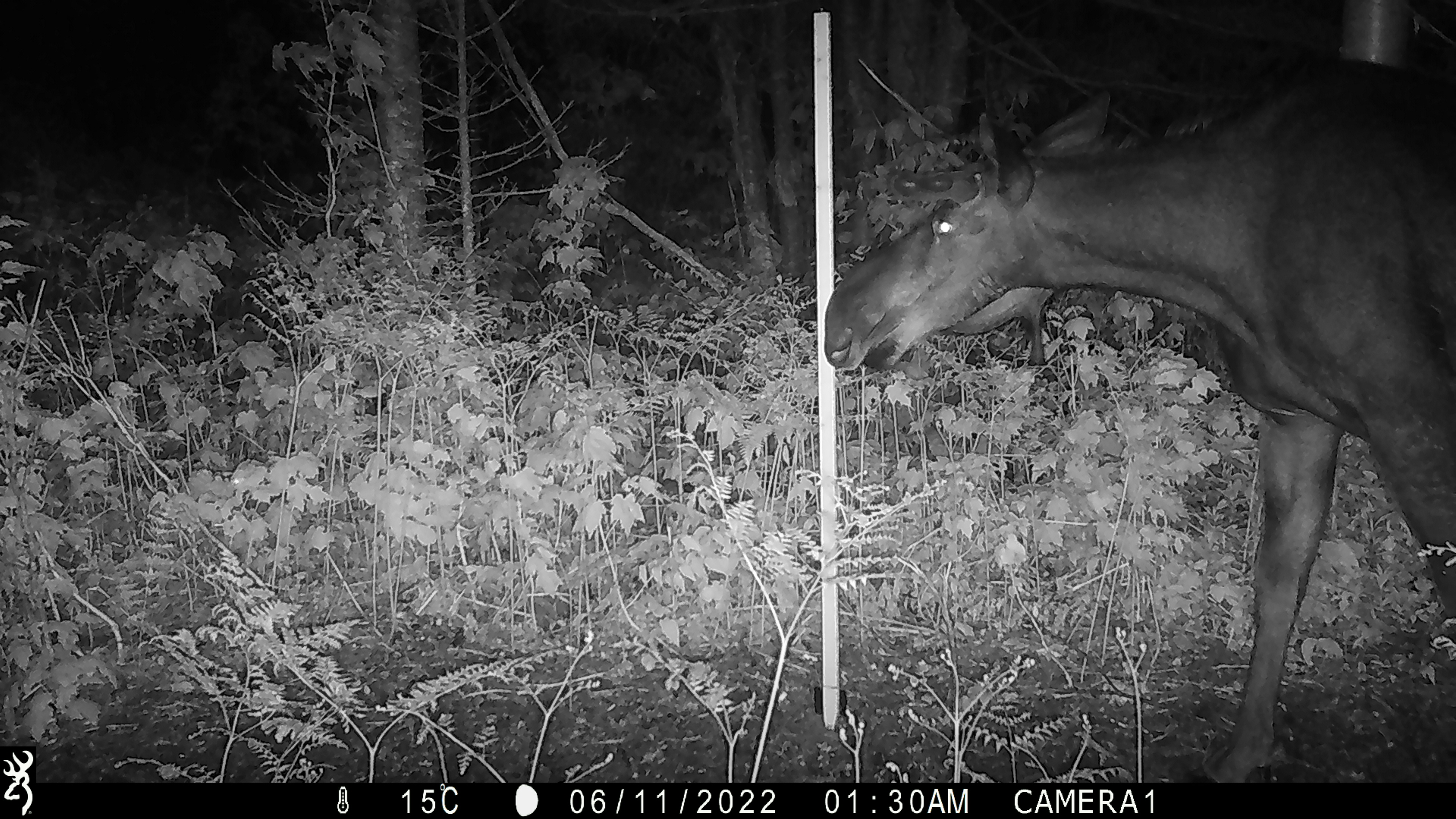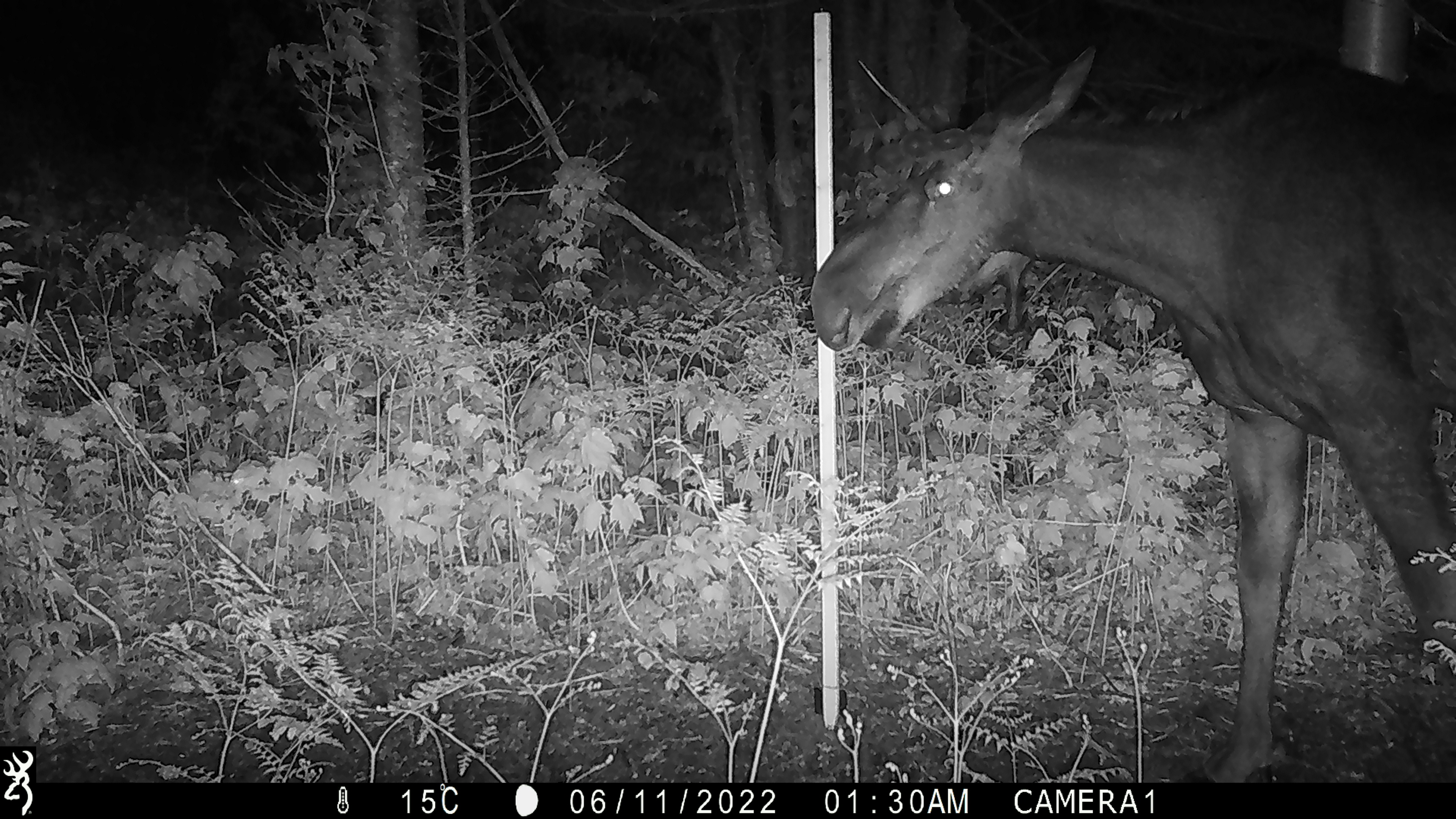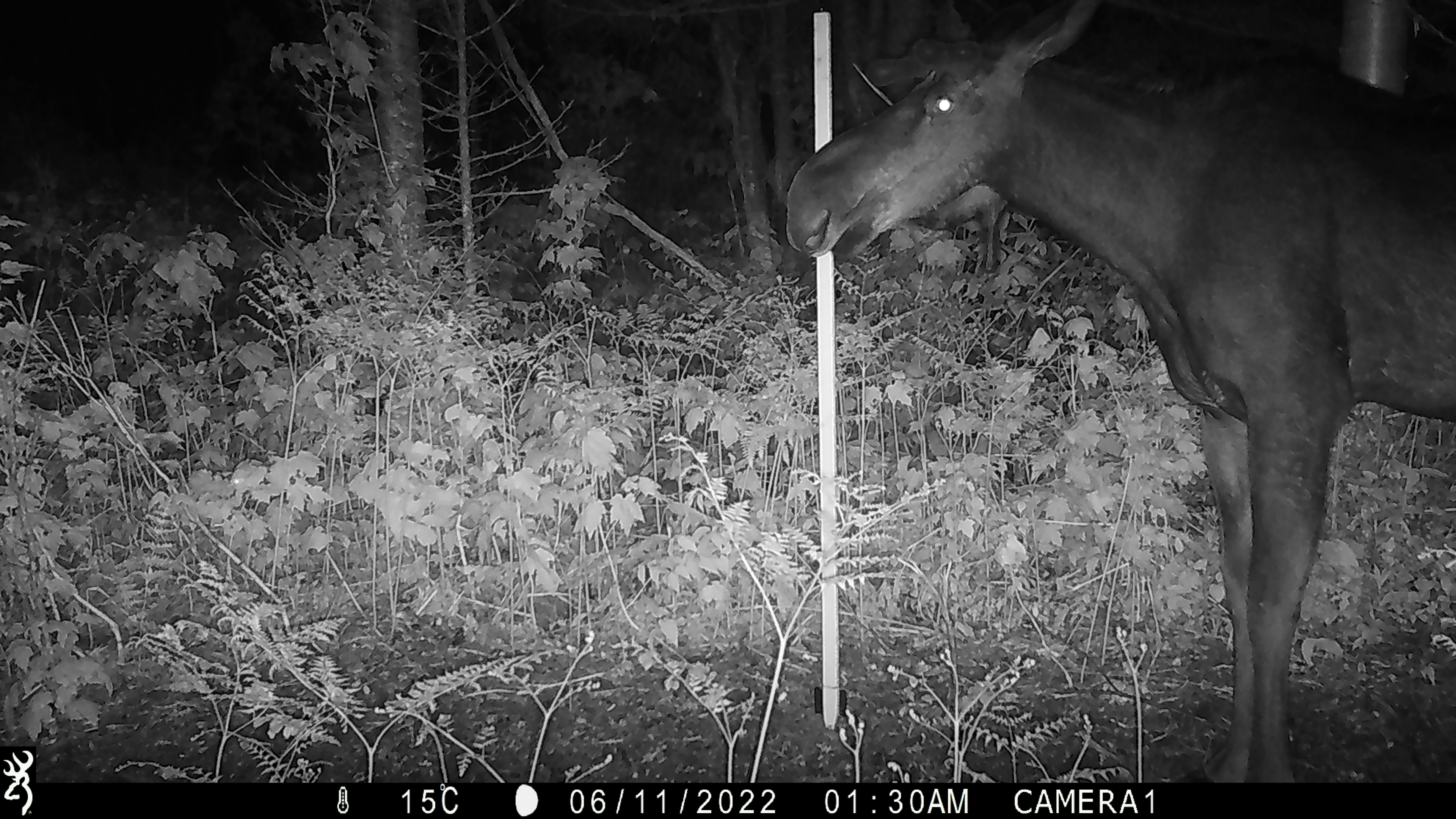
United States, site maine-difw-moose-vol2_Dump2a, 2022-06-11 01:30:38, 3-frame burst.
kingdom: Animalia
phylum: Chordata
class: Mammalia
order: Artiodactyla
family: Cervidae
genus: Alces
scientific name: Alces alces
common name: moose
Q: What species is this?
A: Moose (Alces alces).